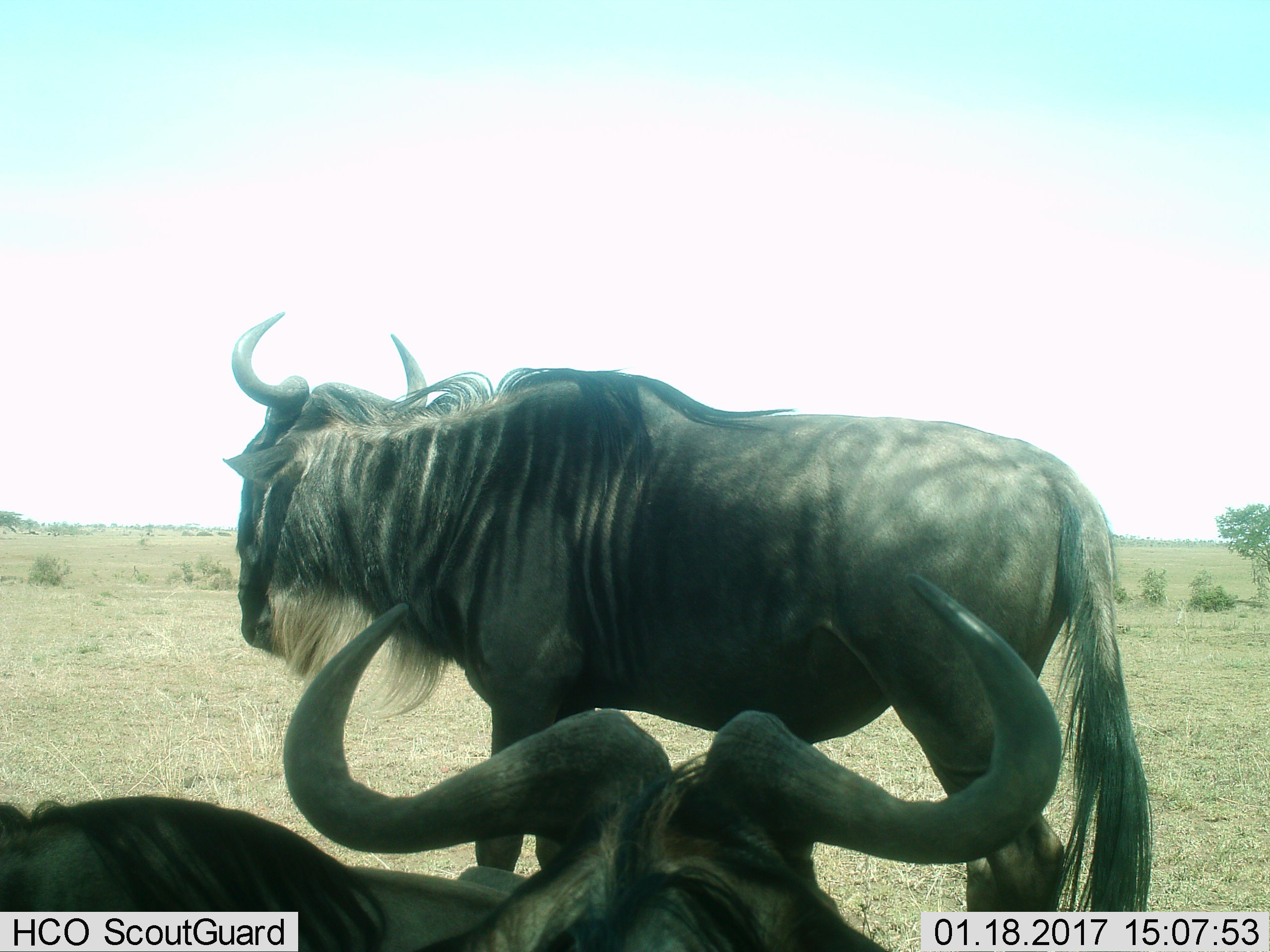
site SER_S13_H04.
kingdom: Animalia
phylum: Chordata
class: Mammalia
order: Artiodactyla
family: Bovidae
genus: Connochaetes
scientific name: Connochaetes taurinus taurinus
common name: blue wildebeest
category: wildebeestblue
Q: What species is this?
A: Wildebeestblue (blue wildebeest) (Connochaetes taurinus taurinus).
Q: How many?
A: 2.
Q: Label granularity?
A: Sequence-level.